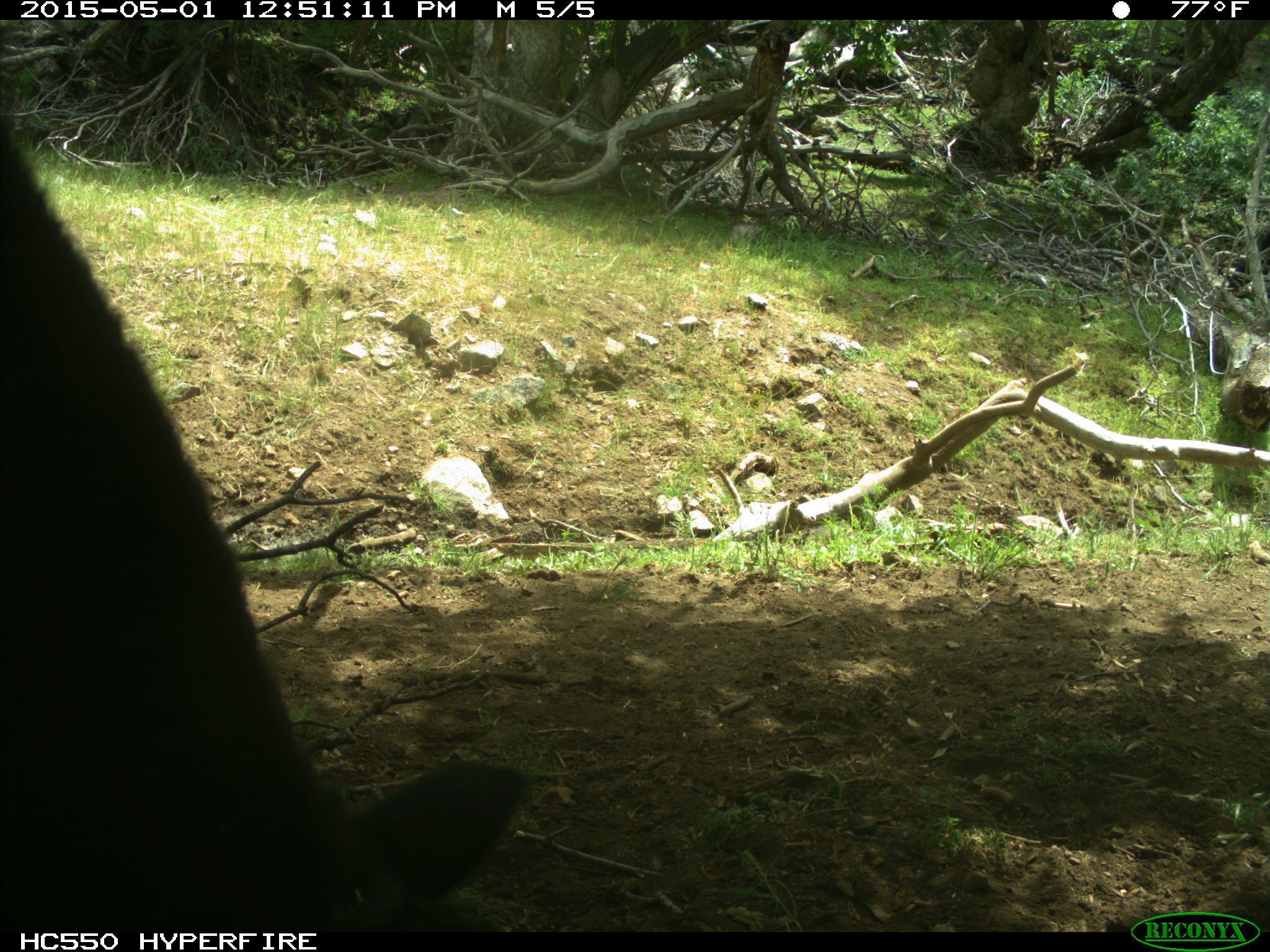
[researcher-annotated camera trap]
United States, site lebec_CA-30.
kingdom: Animalia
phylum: Chordata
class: Mammalia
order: Artiodactyla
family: Bovidae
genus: Bos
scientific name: Bos taurus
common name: domestic cow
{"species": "Bos taurus (domestic cow)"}